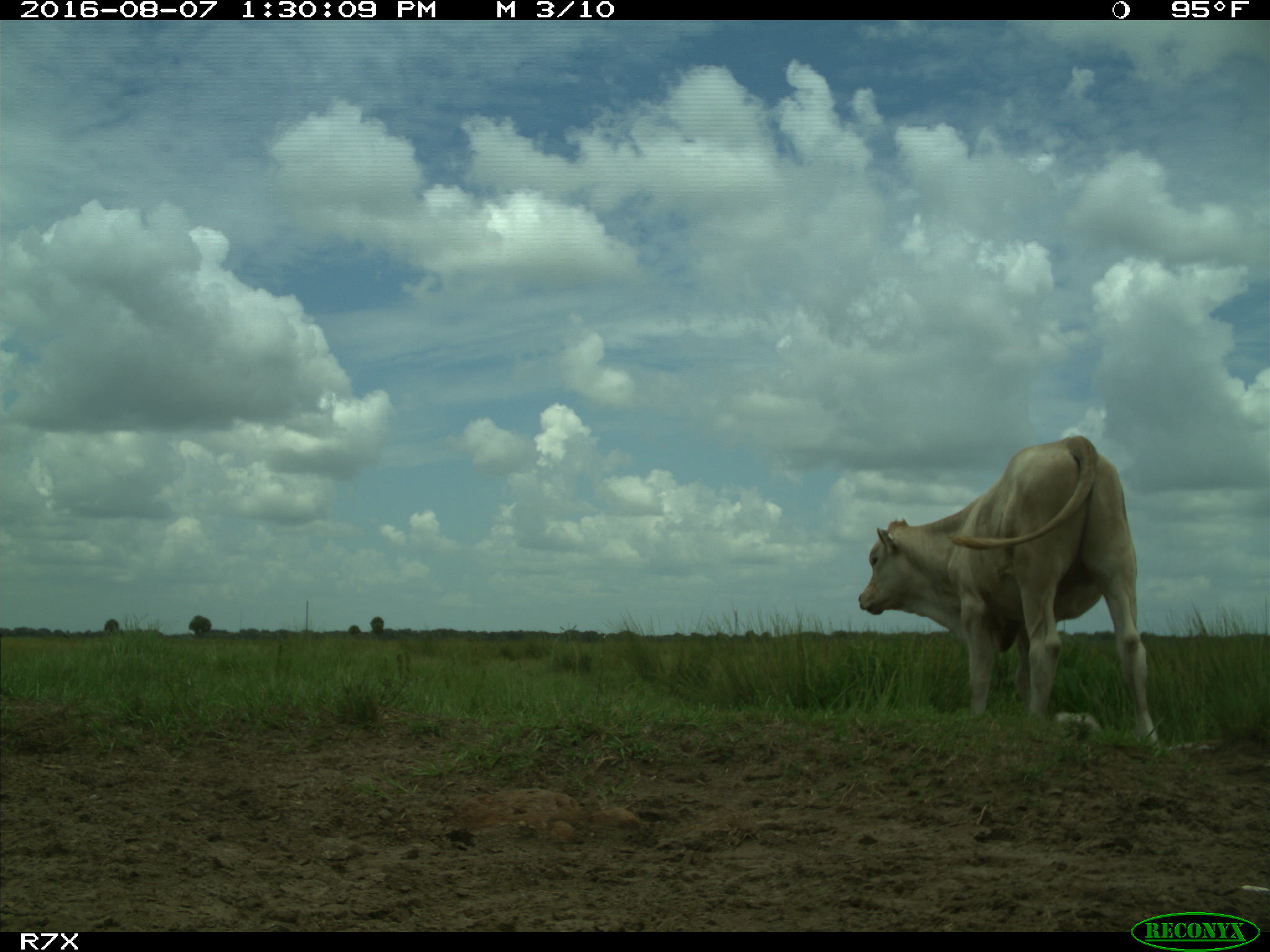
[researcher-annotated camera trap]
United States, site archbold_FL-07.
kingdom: Animalia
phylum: Chordata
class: Mammalia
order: Artiodactyla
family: Bovidae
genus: Bos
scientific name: Bos taurus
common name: domestic cow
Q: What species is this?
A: Bos taurus (domestic cow).